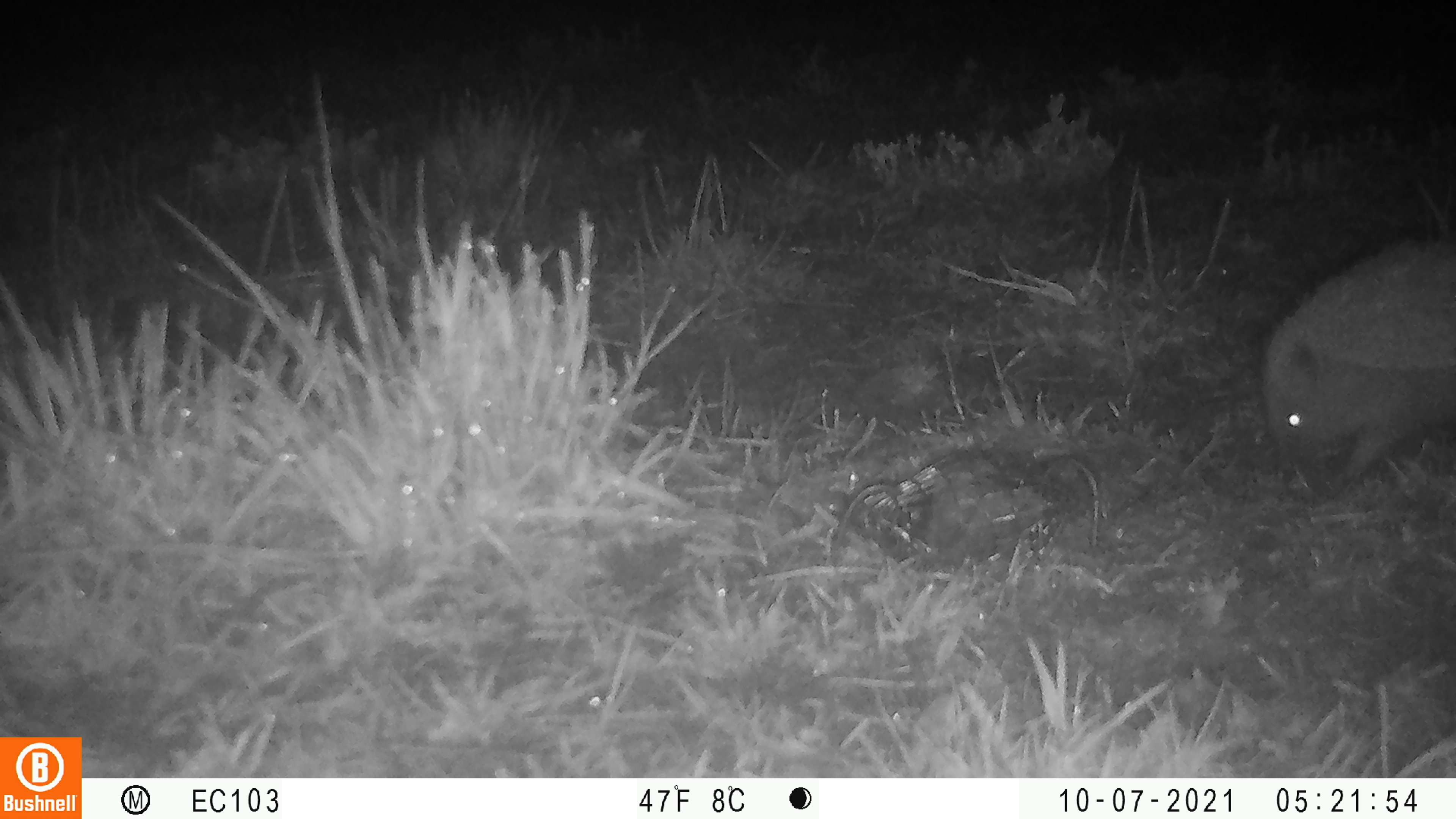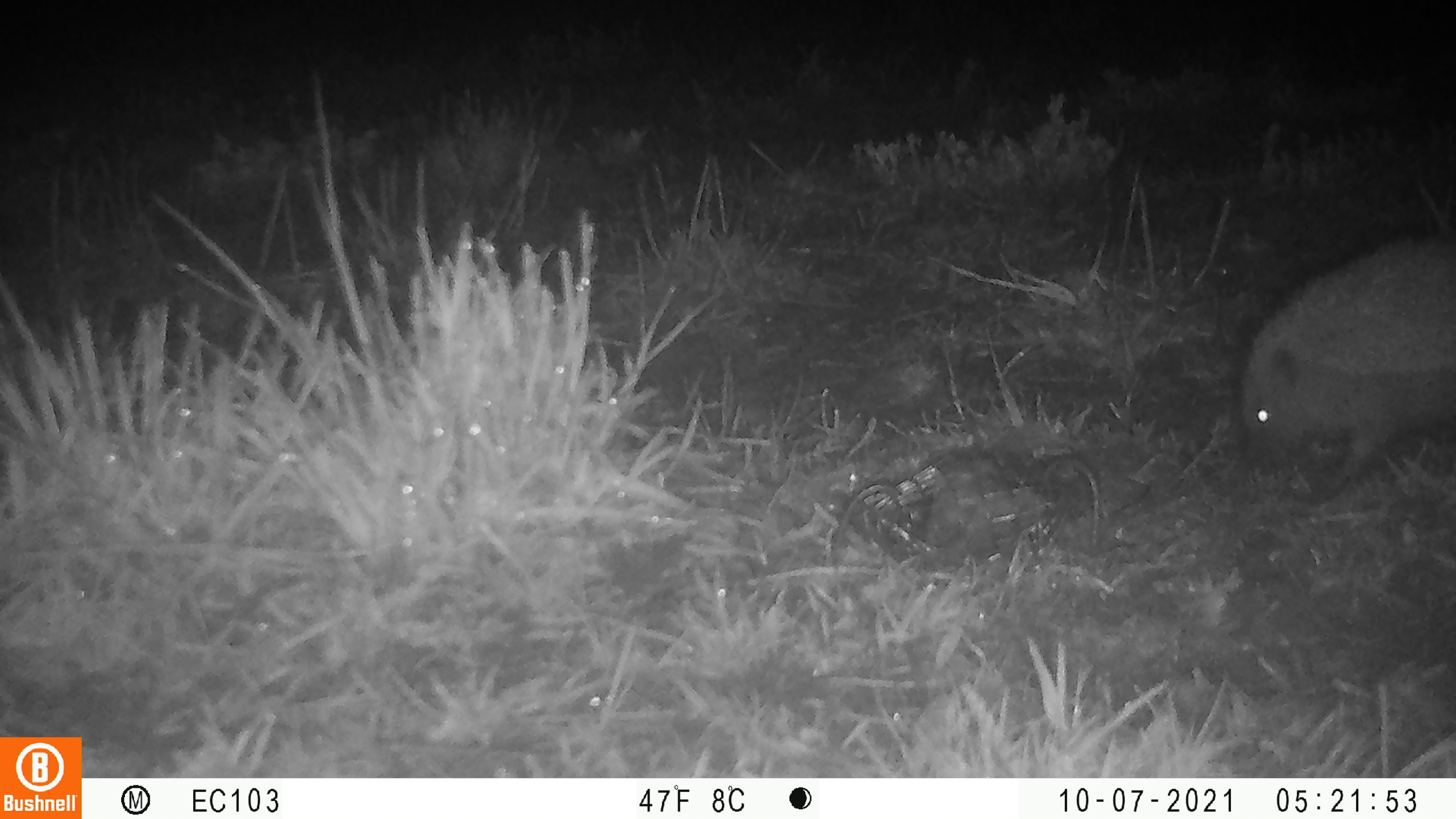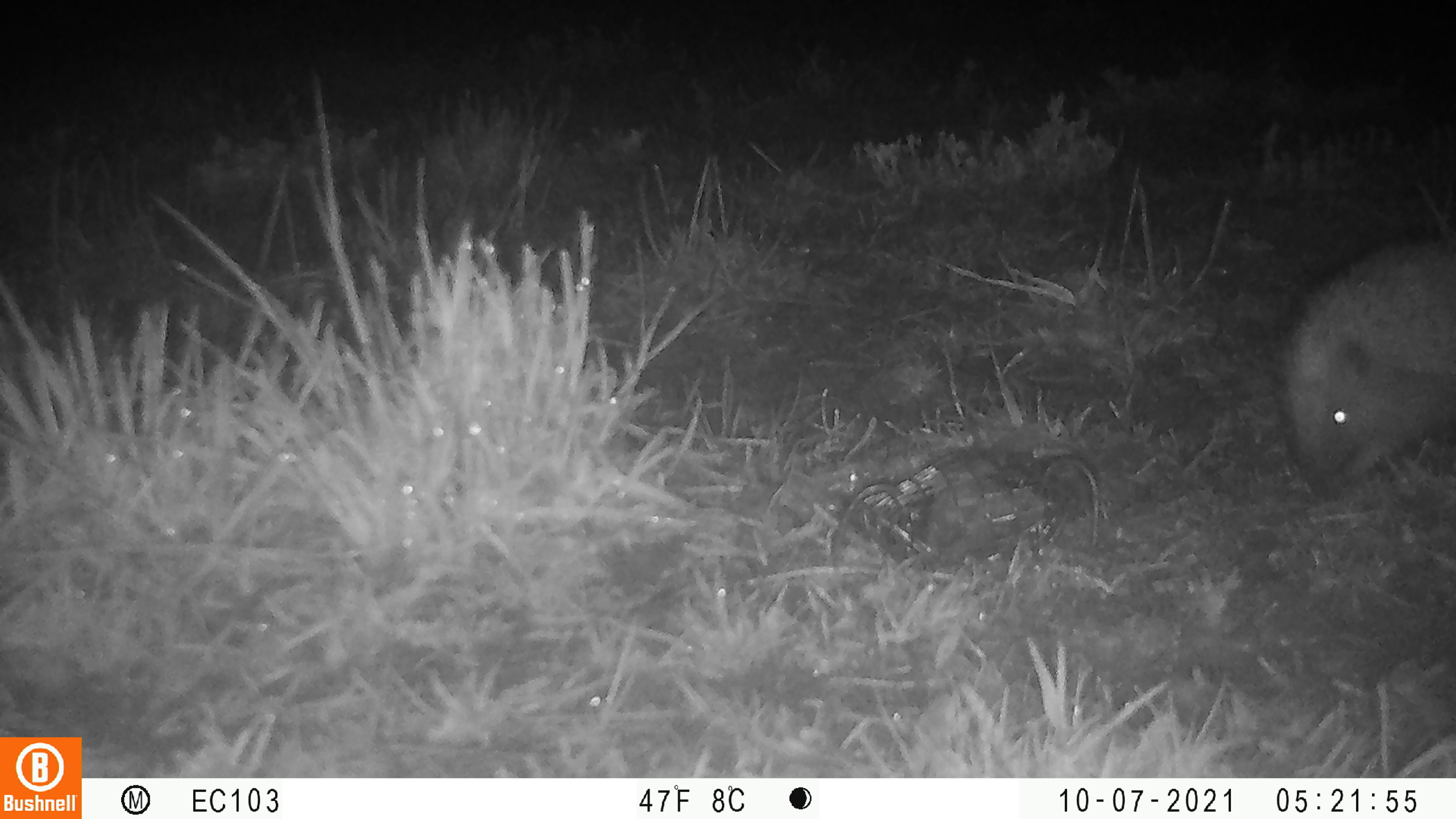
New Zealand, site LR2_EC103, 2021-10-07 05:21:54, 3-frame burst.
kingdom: Animalia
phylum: Chordata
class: Mammalia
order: Eulipotyphla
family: Erinaceidae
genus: Erinaceus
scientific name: Erinaceus europaeus europaeus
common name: european hedgehog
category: hedgehog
Hedgehog (european hedgehog) (Erinaceus europaeus europaeus).